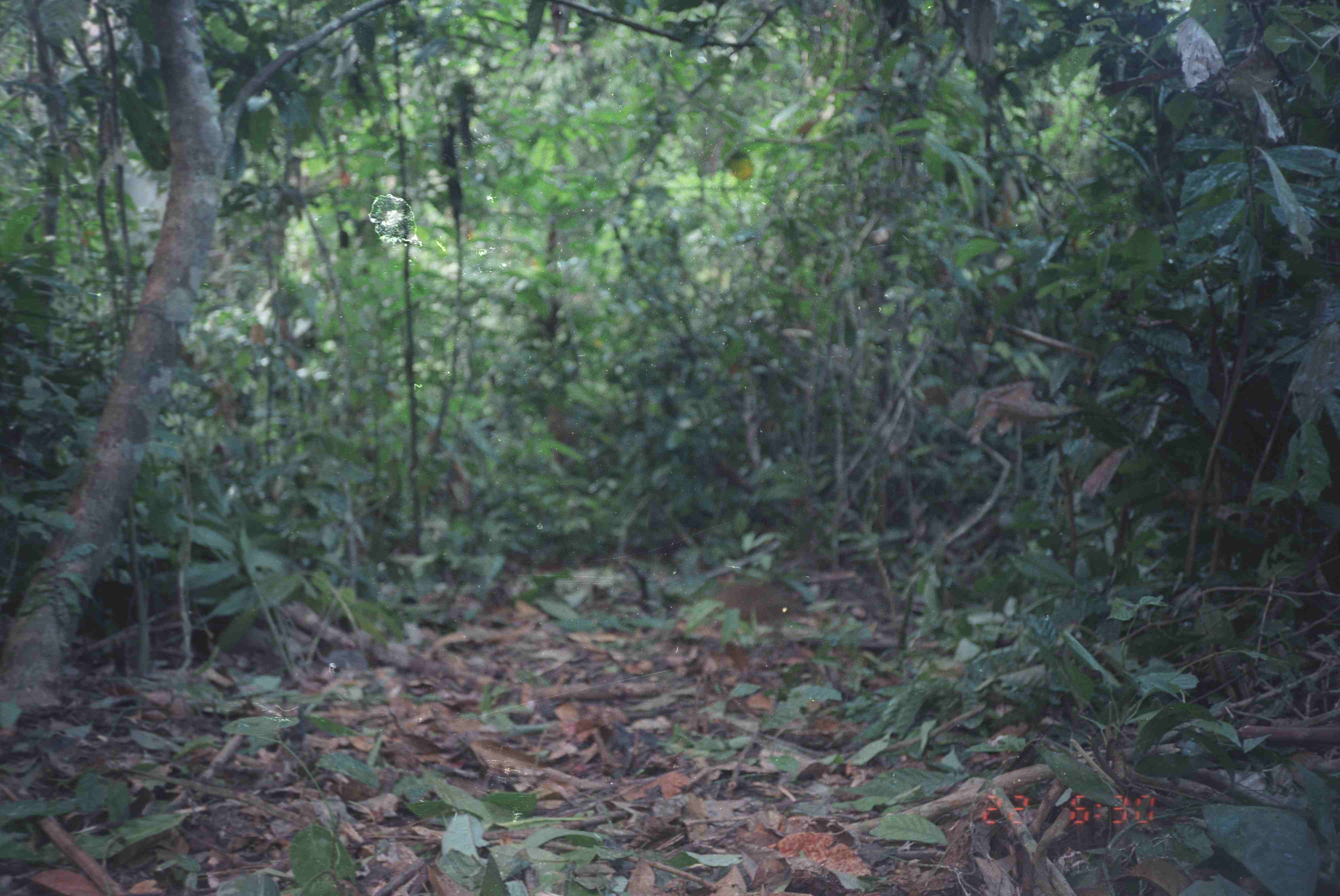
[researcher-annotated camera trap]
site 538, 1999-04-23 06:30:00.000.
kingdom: Animalia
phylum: Chordata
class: Mammalia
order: Artiodactyla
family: Tragulidae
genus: Tragulus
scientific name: Tragulus javanicus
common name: javan chevrotain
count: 1